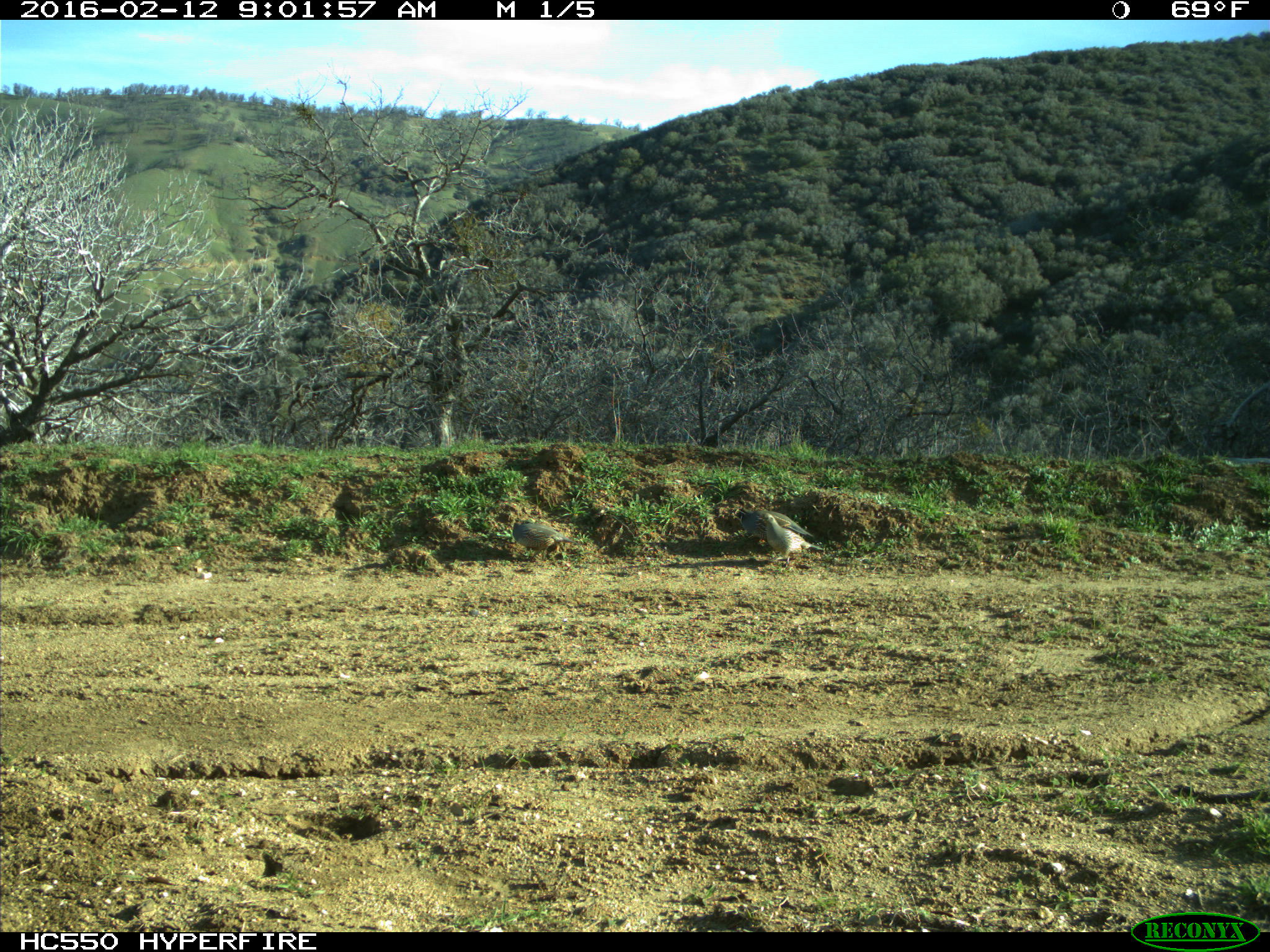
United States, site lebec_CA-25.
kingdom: Animalia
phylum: Chordata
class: Aves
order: Galliformes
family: Odontophoridae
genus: Callipepla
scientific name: Callipepla californica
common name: california quail